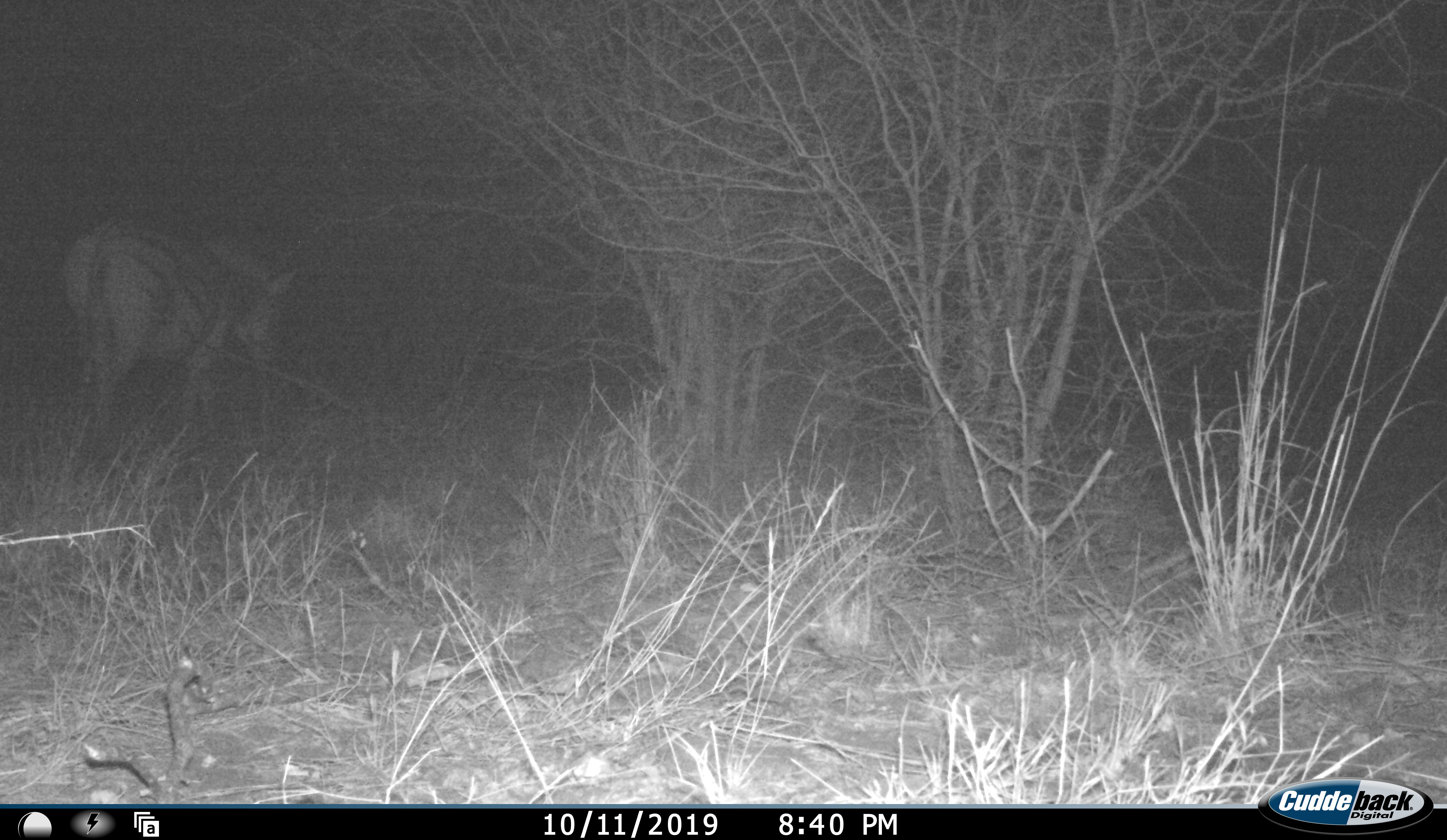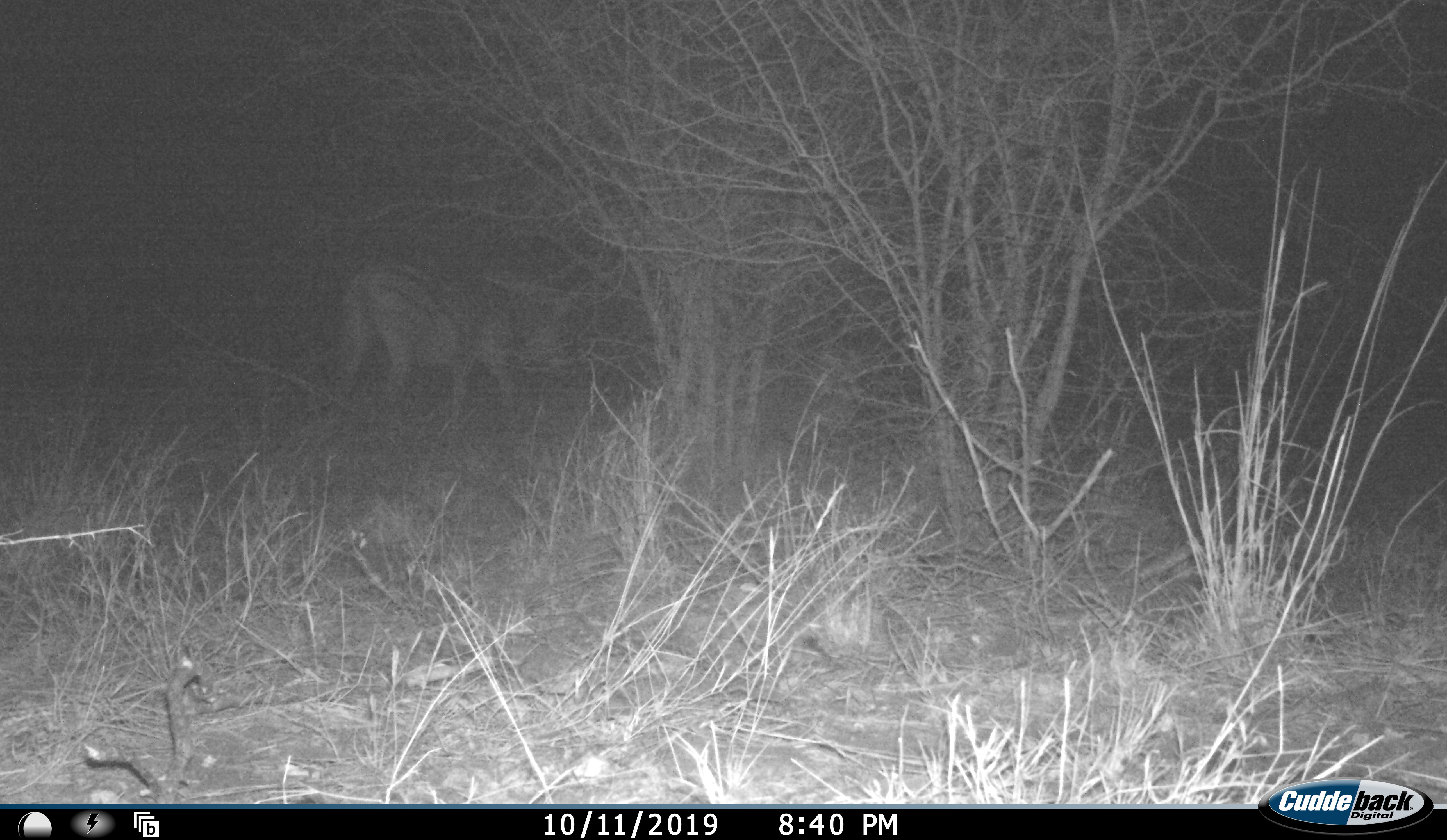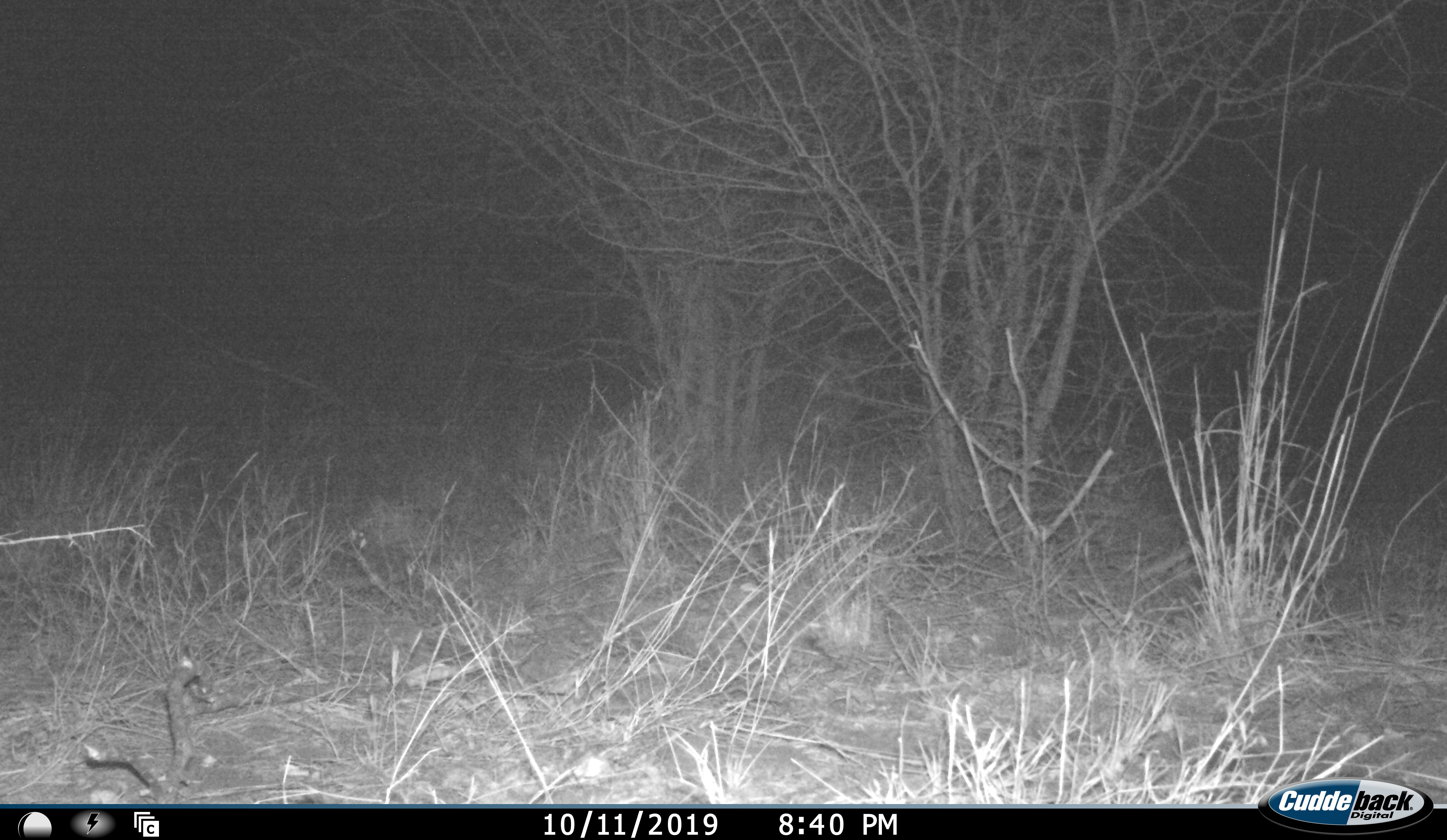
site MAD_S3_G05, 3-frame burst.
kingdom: Animalia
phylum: Chordata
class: Mammalia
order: Perissodactyla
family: Equidae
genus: Equus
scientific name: Equus quagga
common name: plains zebra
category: zebraplains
Zebraplains (plains zebra) (Equus quagga), count 1. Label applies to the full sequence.